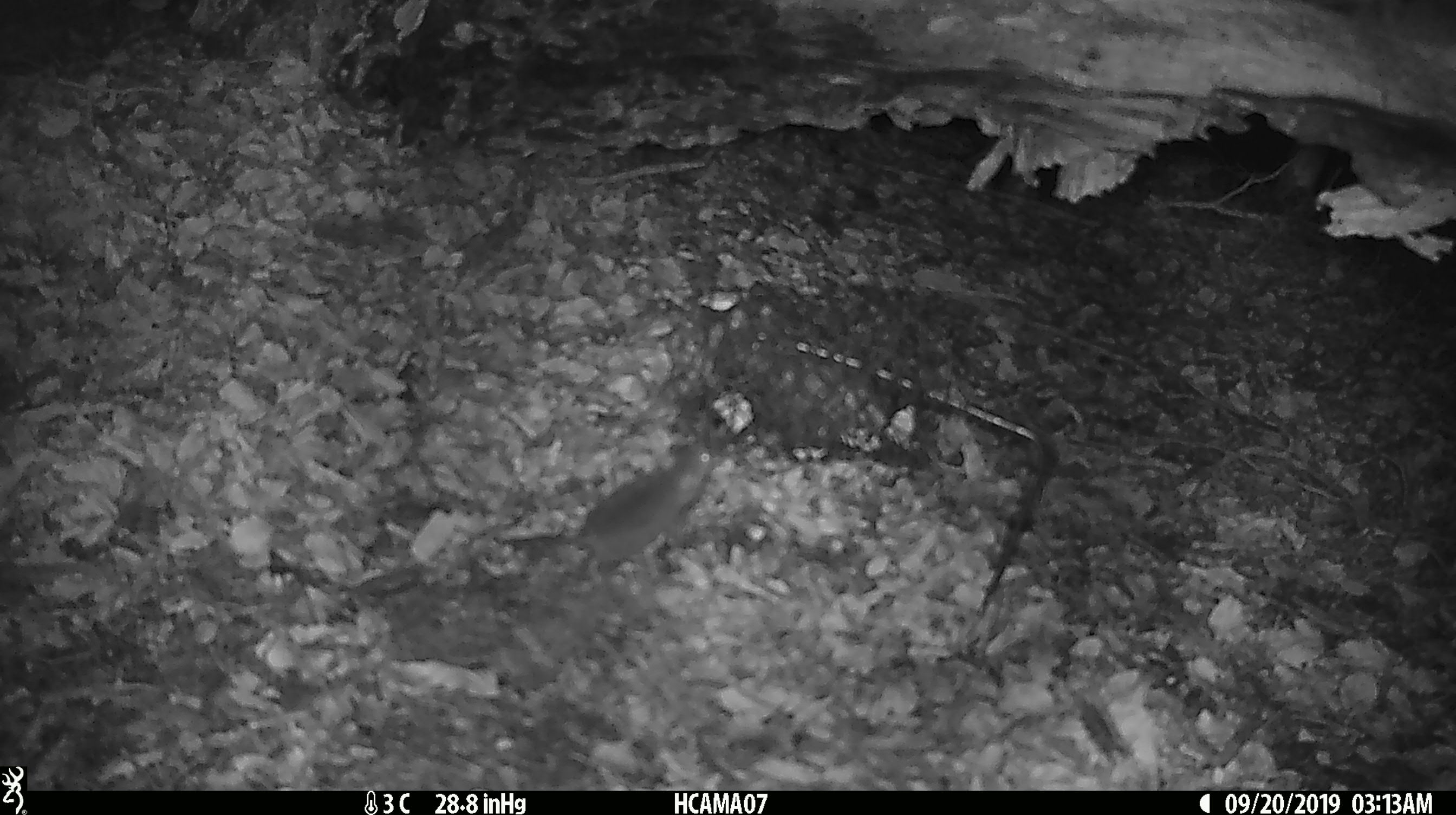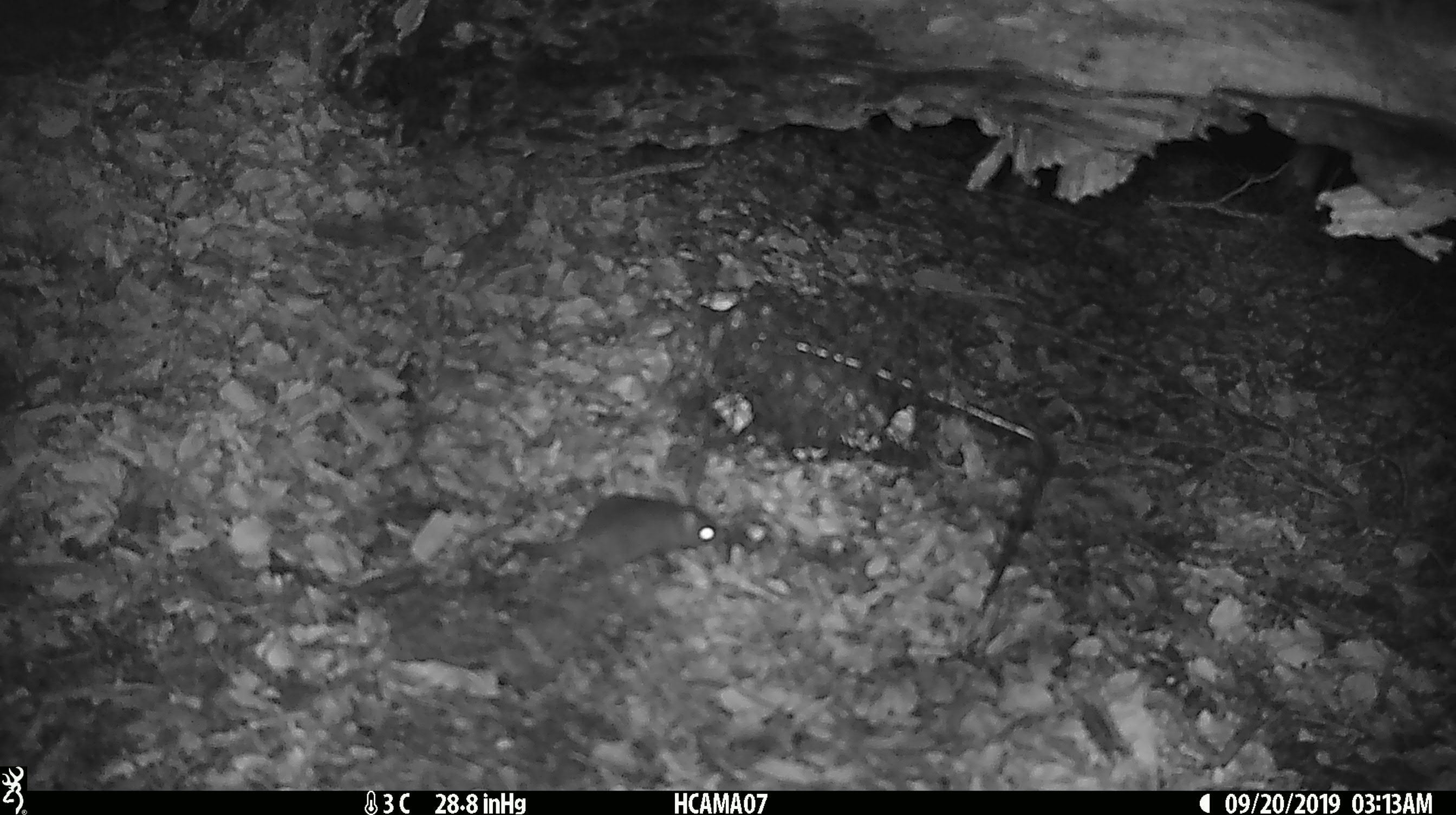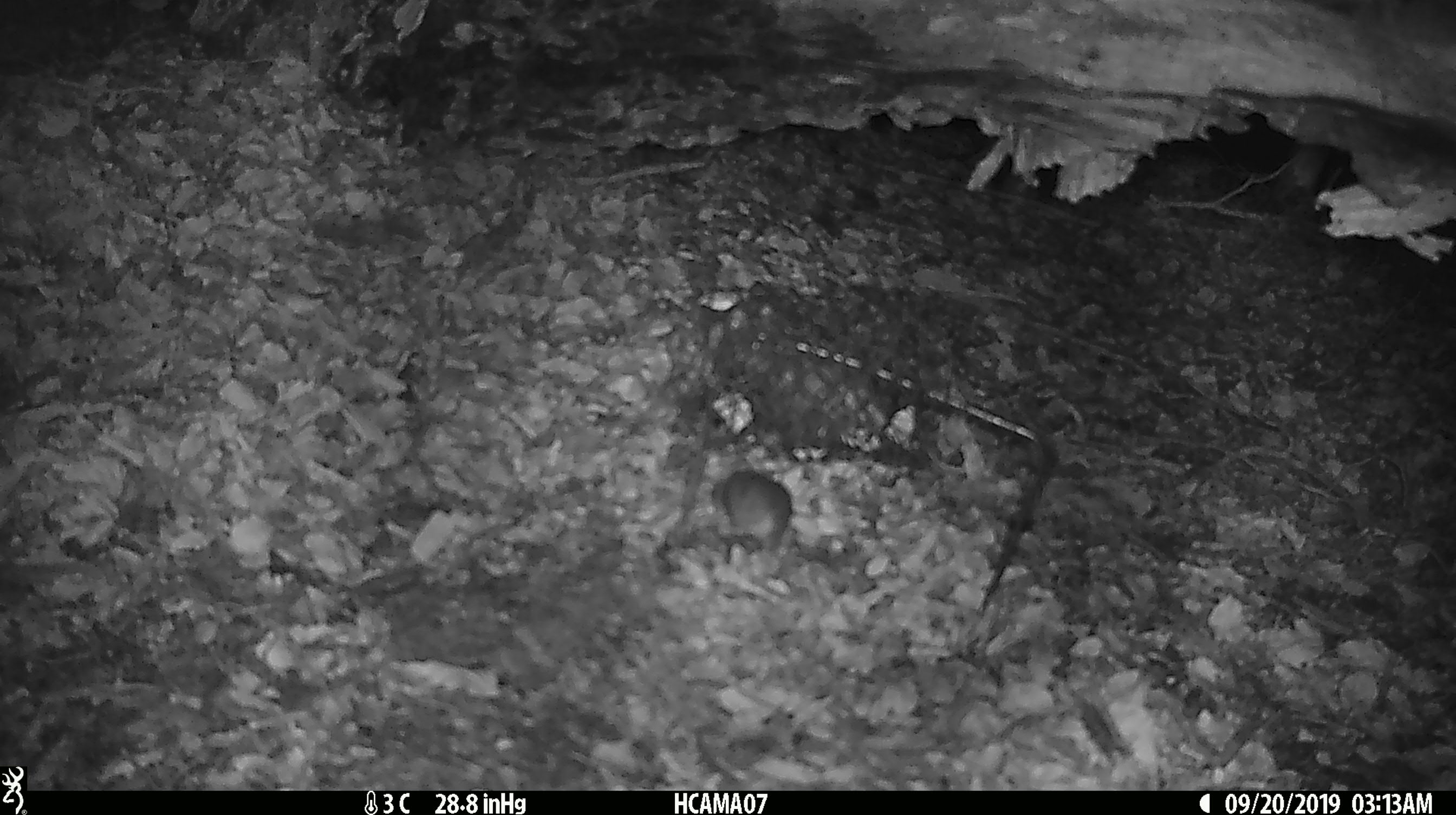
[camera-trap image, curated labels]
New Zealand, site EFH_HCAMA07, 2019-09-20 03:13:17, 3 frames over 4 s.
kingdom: Animalia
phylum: Chordata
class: Mammalia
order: Rodentia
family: Muridae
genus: Mus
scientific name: Mus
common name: mouse